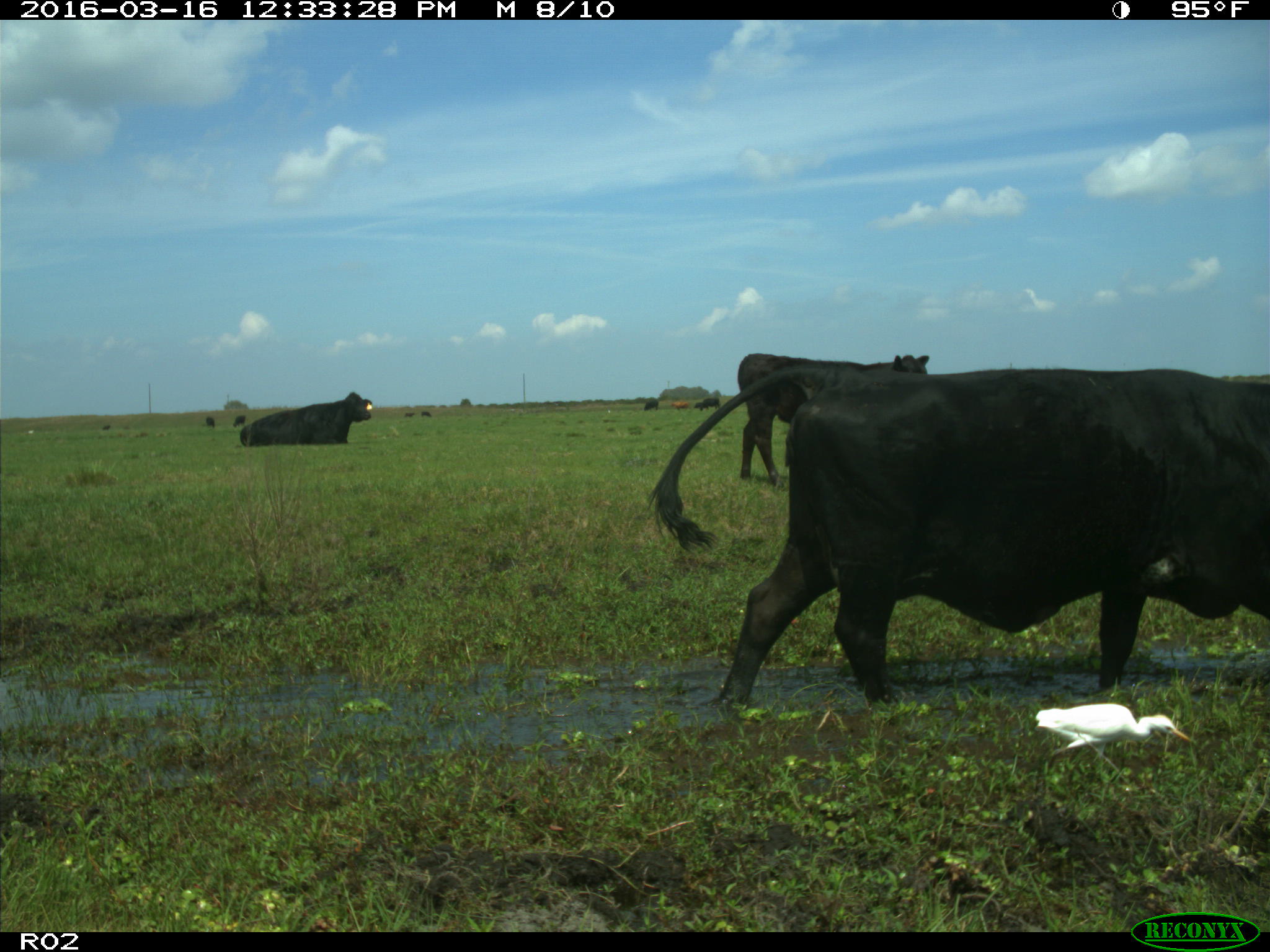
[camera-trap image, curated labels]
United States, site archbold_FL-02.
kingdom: Animalia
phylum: Chordata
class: Mammalia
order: Artiodactyla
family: Bovidae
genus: Bos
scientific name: Bos taurus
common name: domestic cow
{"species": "Bos taurus (domestic cow)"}